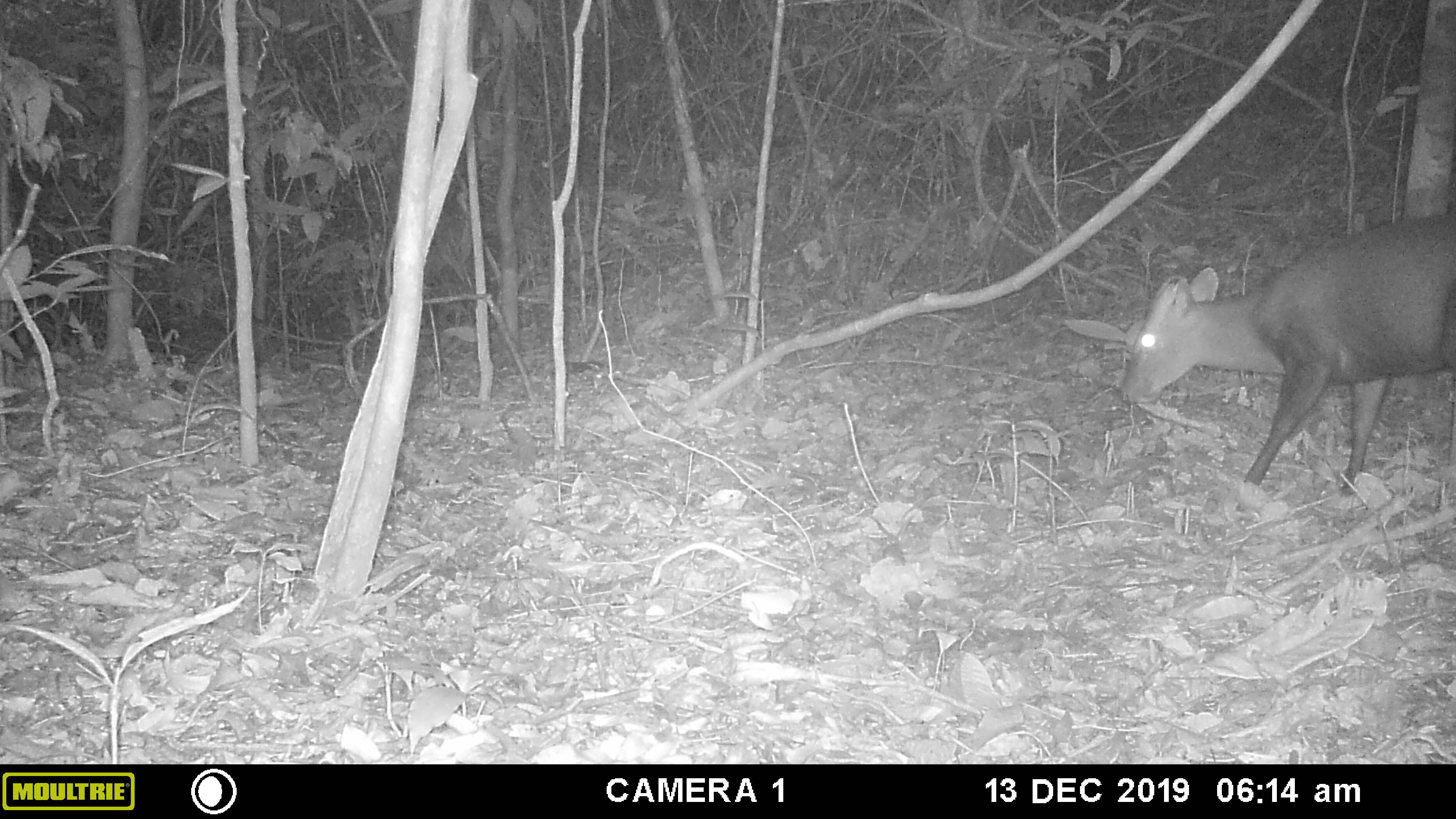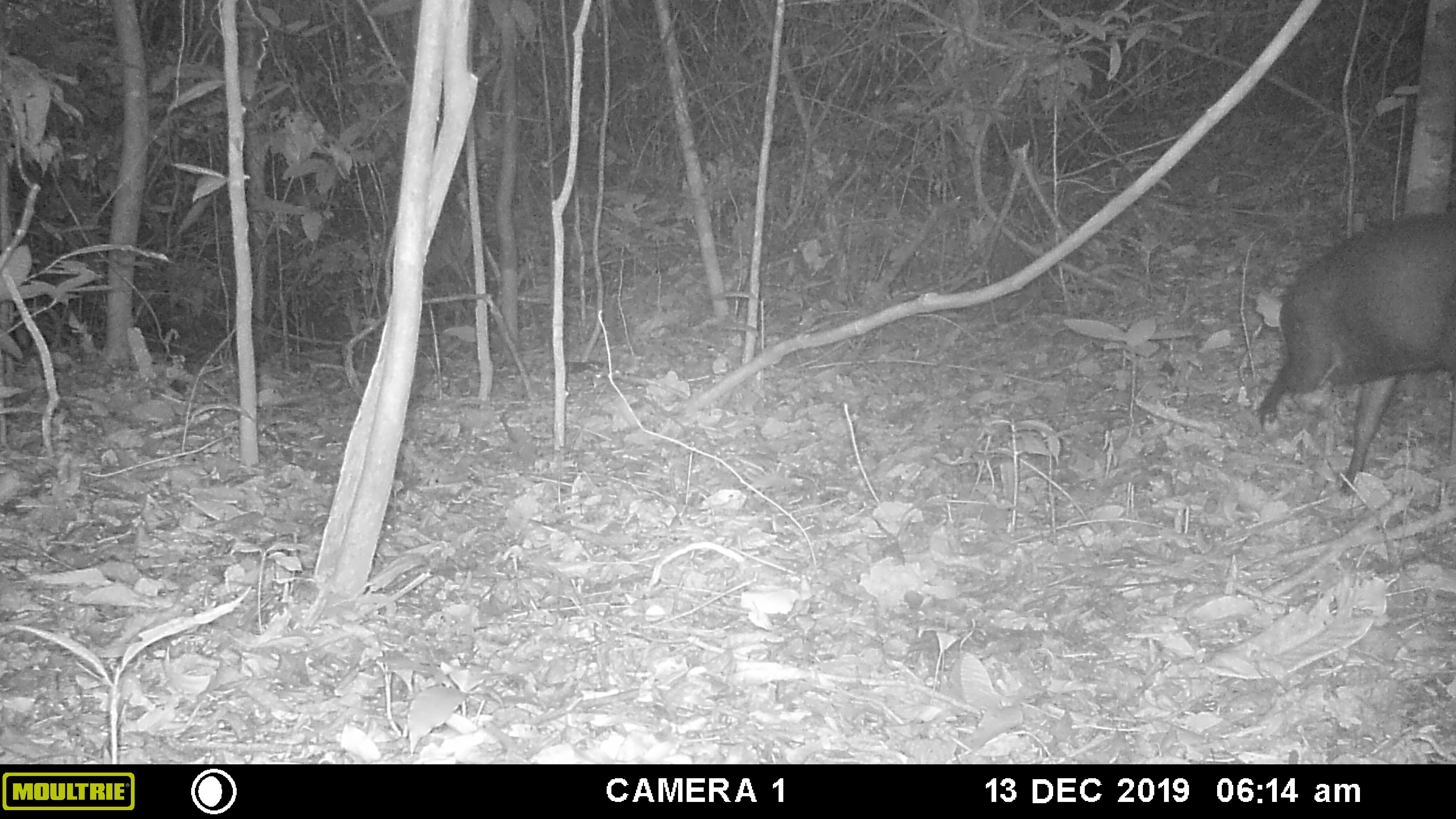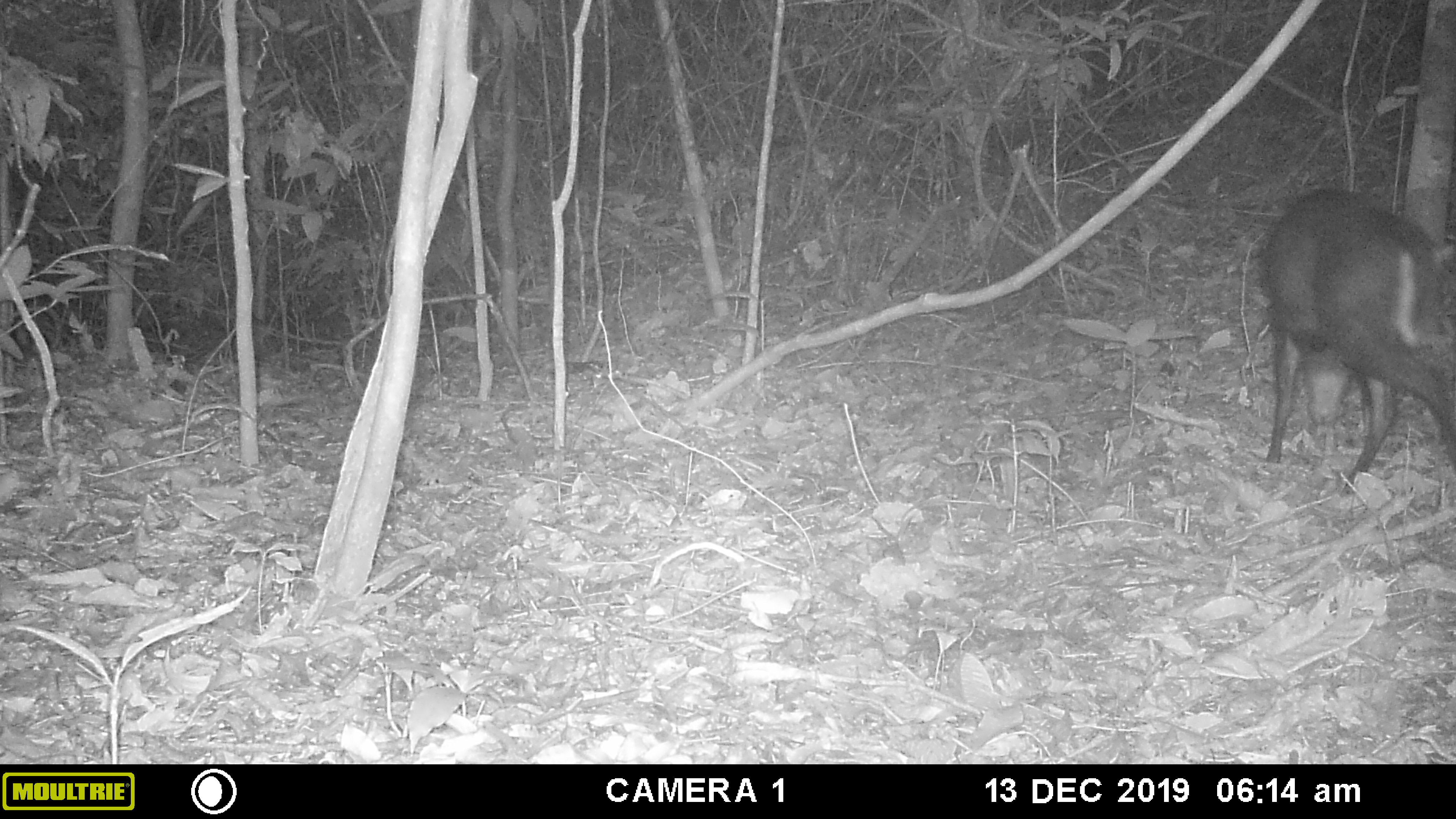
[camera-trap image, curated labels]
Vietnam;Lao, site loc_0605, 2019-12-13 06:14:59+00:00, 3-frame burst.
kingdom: Animalia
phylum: Chordata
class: Mammalia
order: Artiodactyla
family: Cervidae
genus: Muntiacus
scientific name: Muntiacus rooseveltorum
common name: roosevelt's muntjac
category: roosevelts muntjac group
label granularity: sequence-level